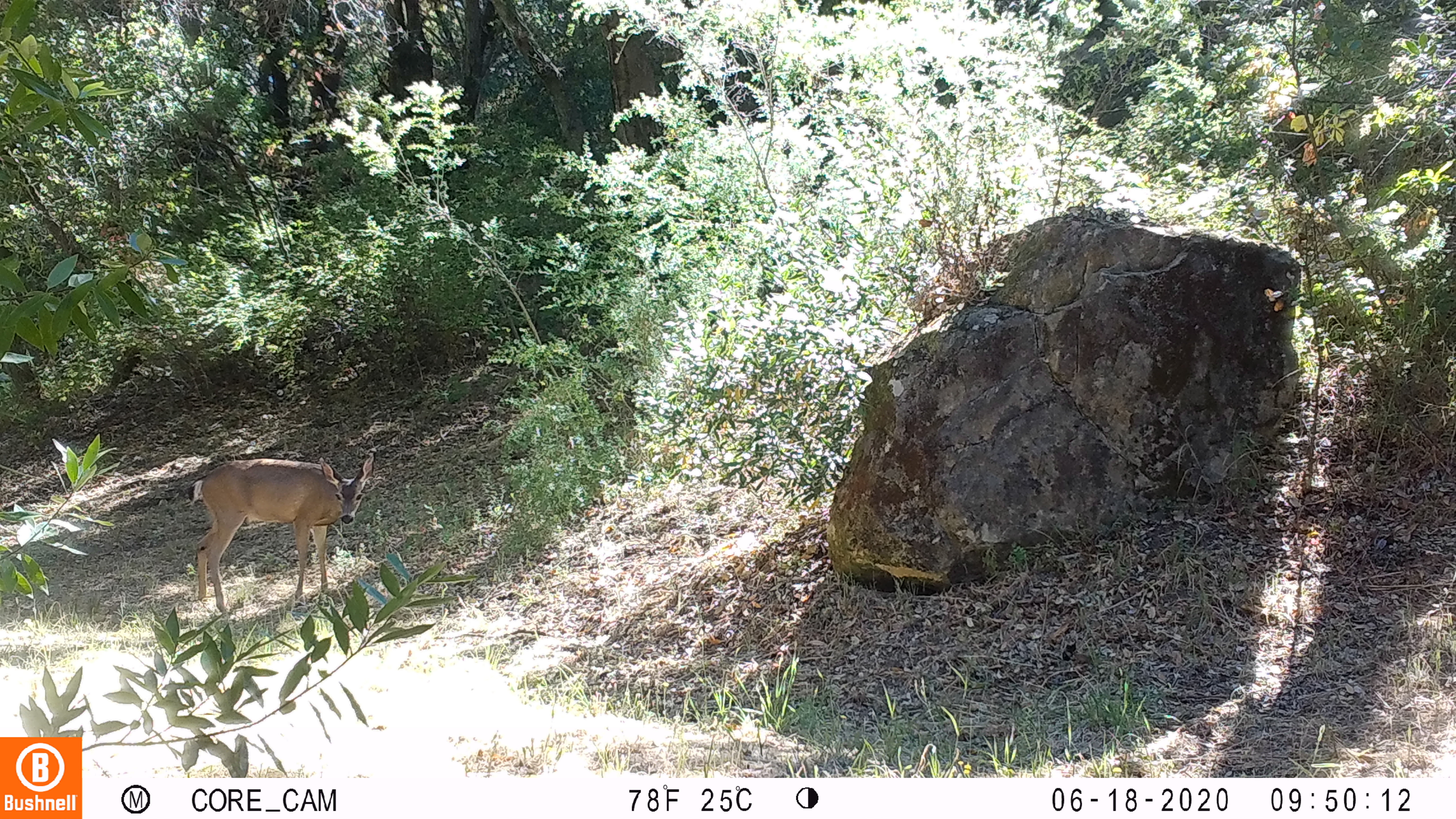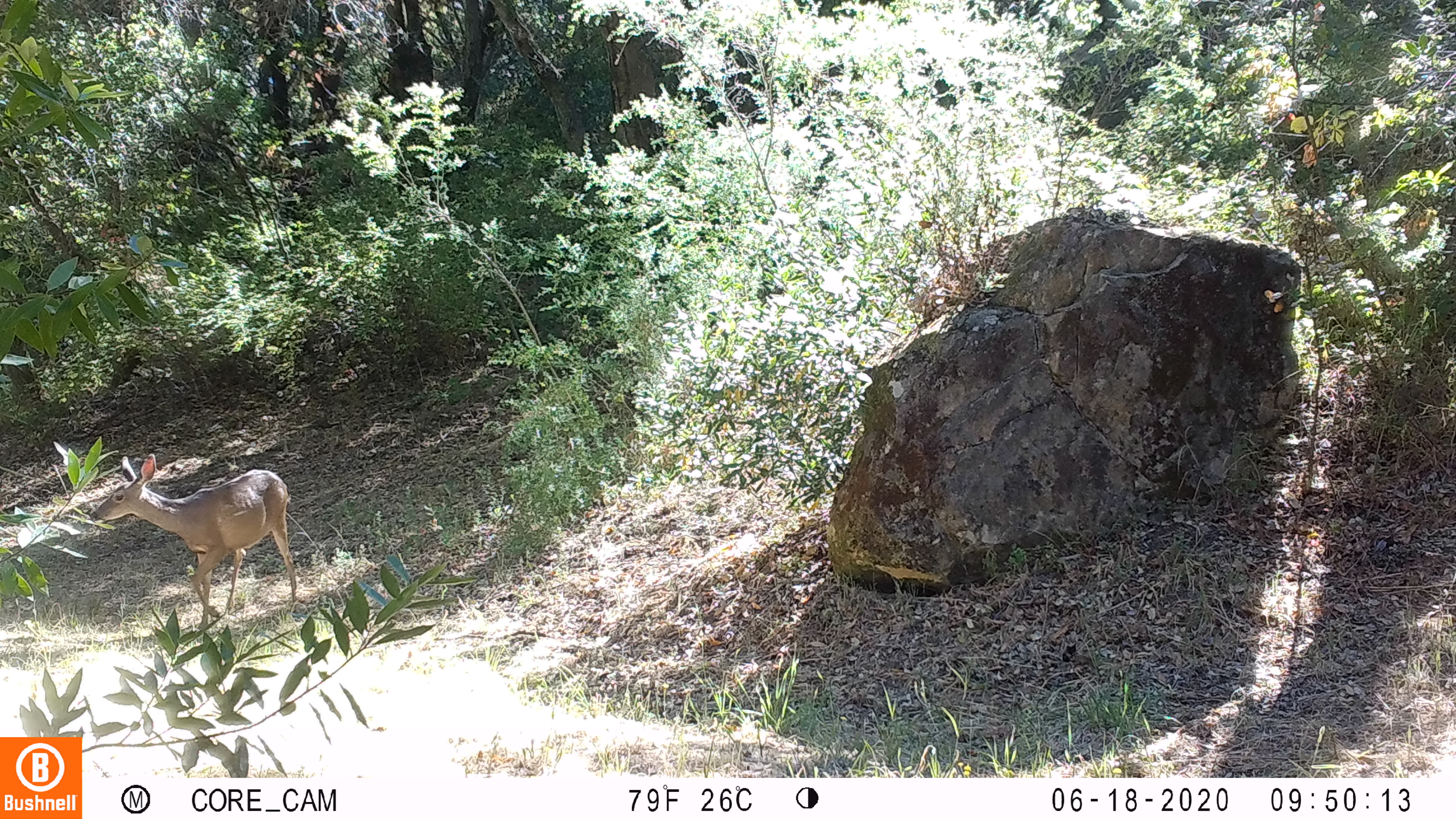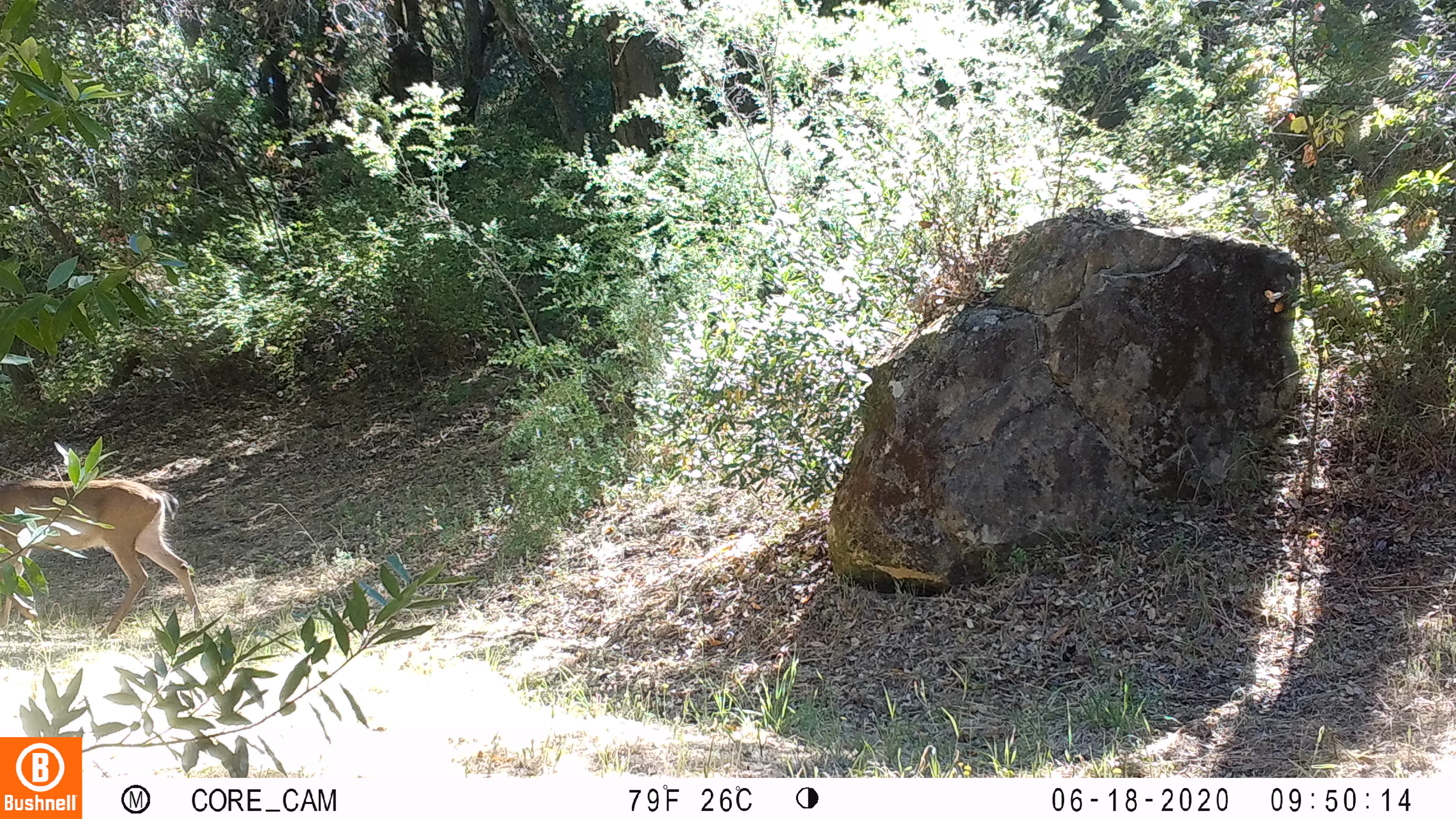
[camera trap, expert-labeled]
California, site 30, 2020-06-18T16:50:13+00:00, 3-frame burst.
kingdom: Animalia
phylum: Chordata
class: Mammalia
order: Artiodactyla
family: Cervidae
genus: Odocoileus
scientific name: Odocoileus hemionus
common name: mule deer